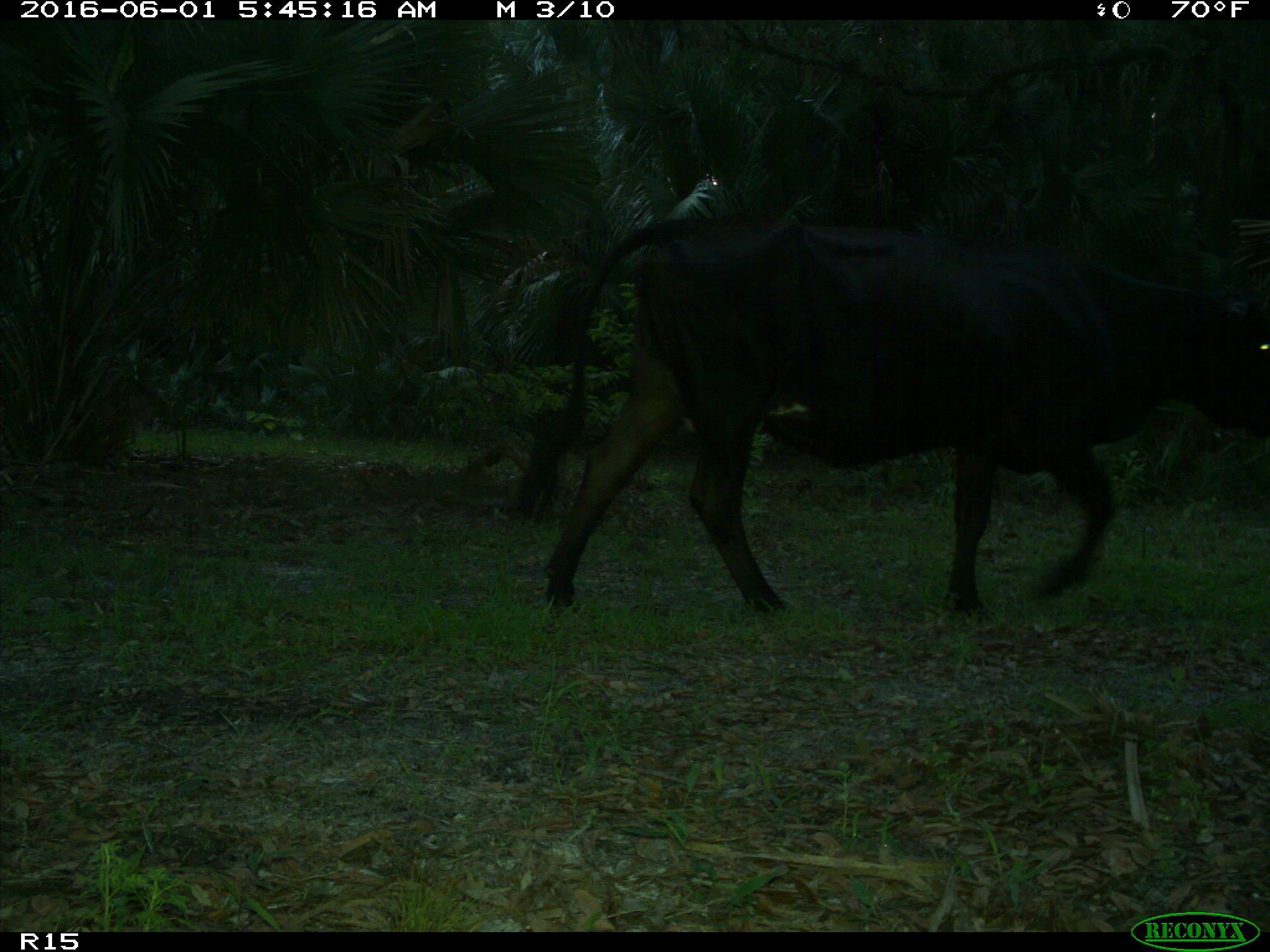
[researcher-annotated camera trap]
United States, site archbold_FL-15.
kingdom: Animalia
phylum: Chordata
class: Mammalia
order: Artiodactyla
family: Bovidae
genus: Bos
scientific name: Bos taurus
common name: domestic cow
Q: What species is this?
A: Bos taurus (domestic cow).